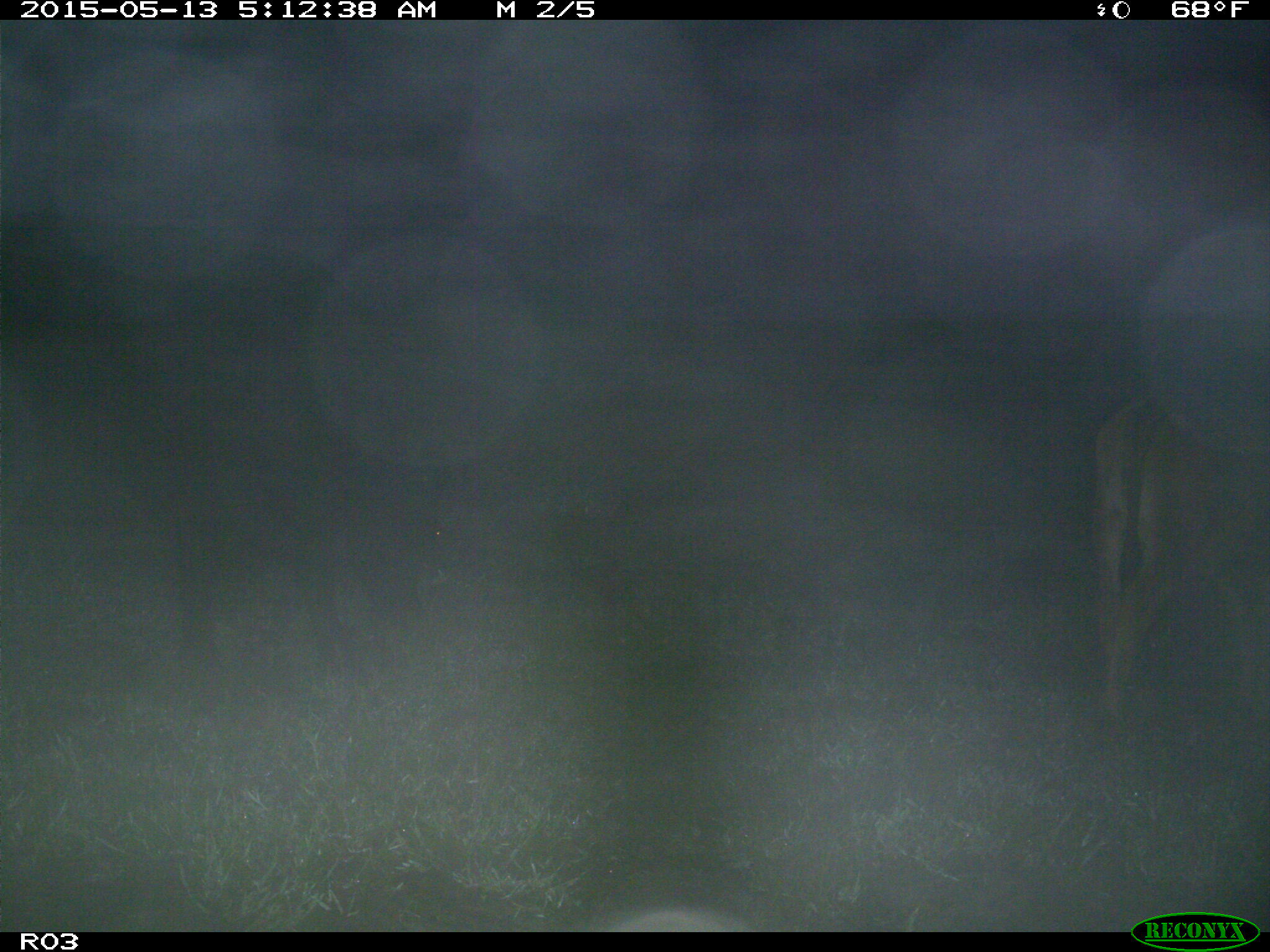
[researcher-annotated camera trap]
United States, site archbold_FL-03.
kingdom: Animalia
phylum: Chordata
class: Mammalia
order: Artiodactyla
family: Bovidae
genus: Bos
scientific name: Bos taurus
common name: domestic cow